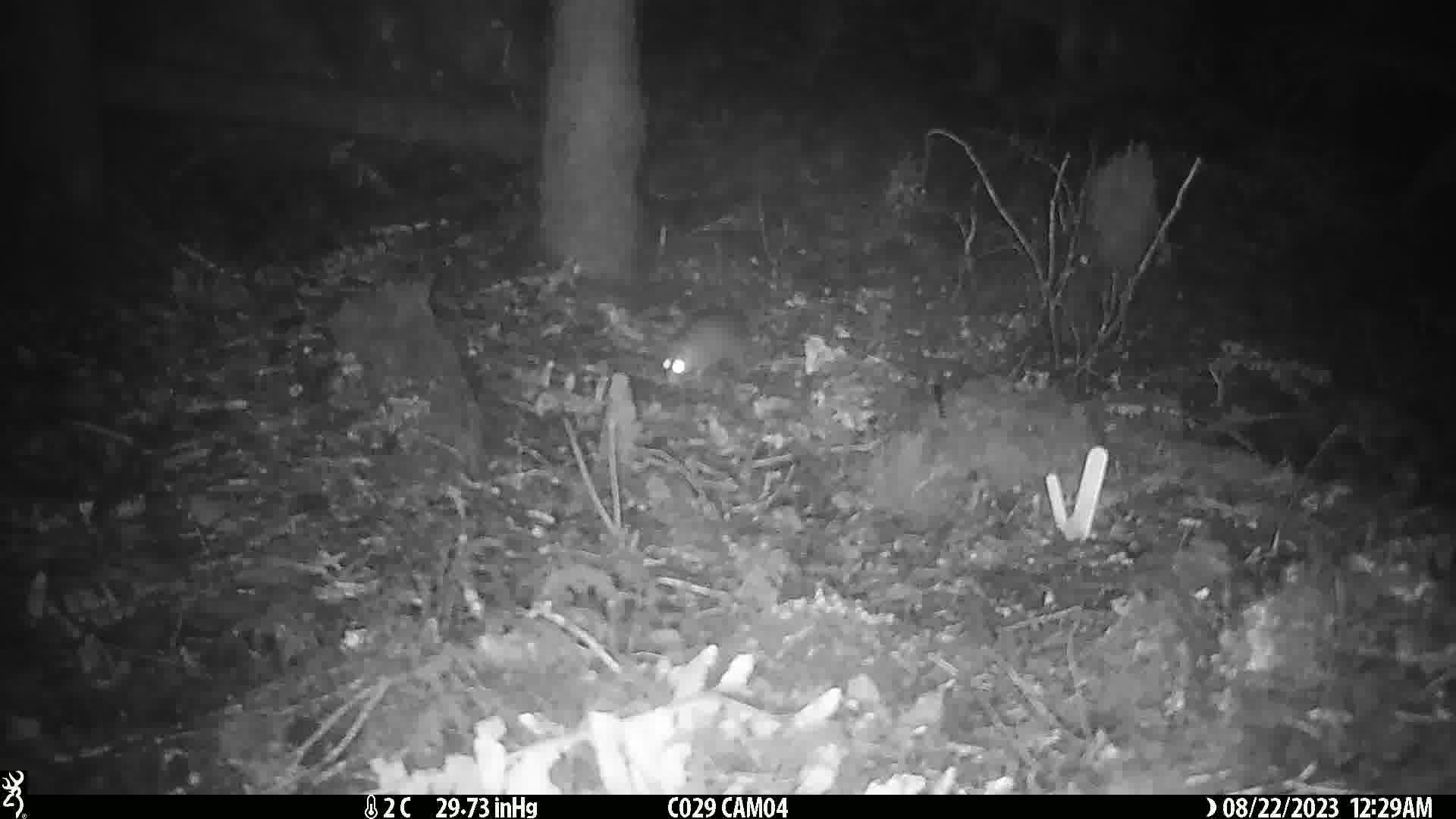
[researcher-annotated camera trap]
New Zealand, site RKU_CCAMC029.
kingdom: Animalia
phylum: Chordata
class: Mammalia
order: Rodentia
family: Muridae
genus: Rattus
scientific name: Rattus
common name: rat